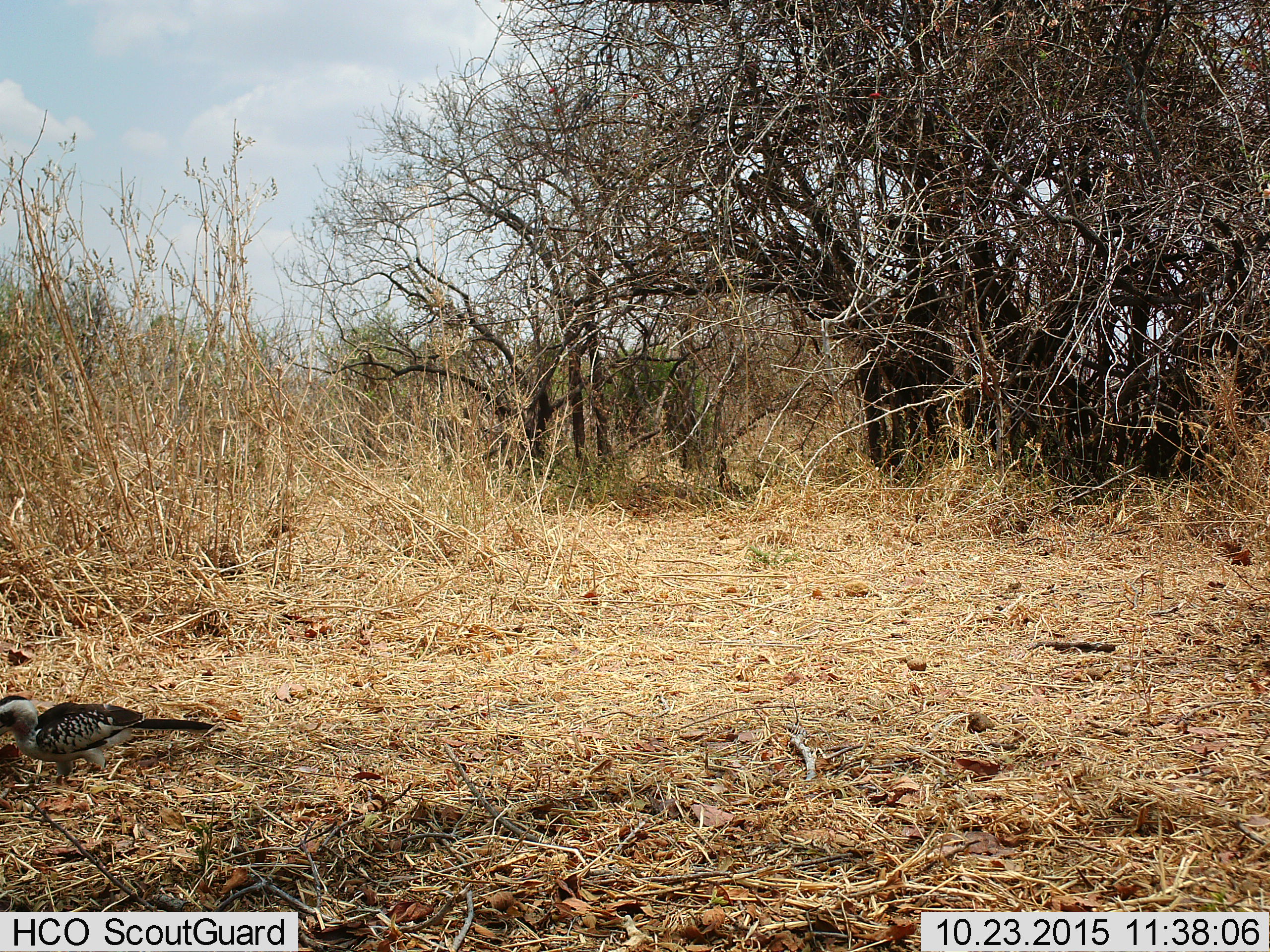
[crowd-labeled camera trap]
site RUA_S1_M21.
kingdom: Animalia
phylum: Chordata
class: Aves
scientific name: Aves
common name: bird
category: birdother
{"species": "birdother (bird) (Aves)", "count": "1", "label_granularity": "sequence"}